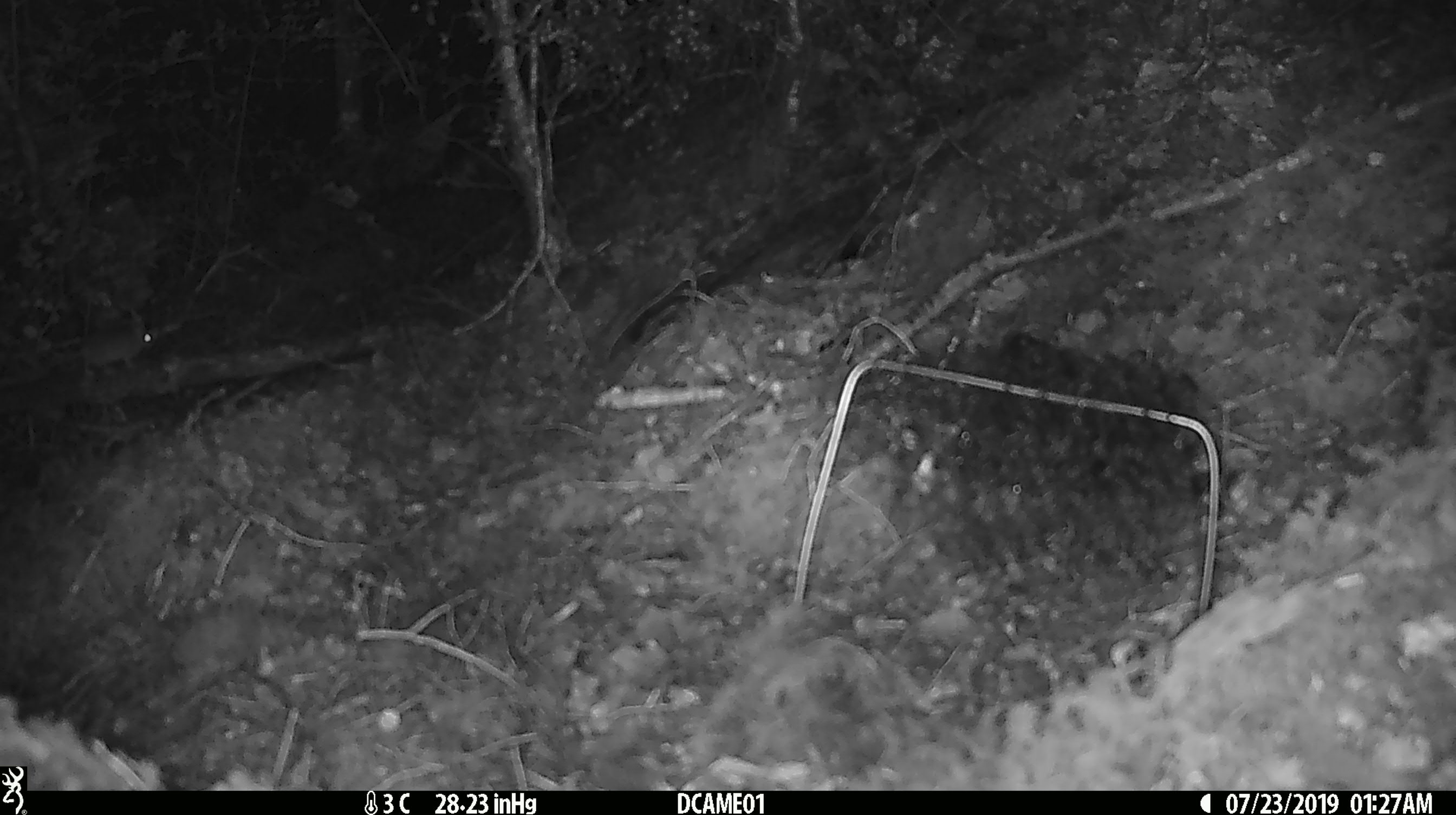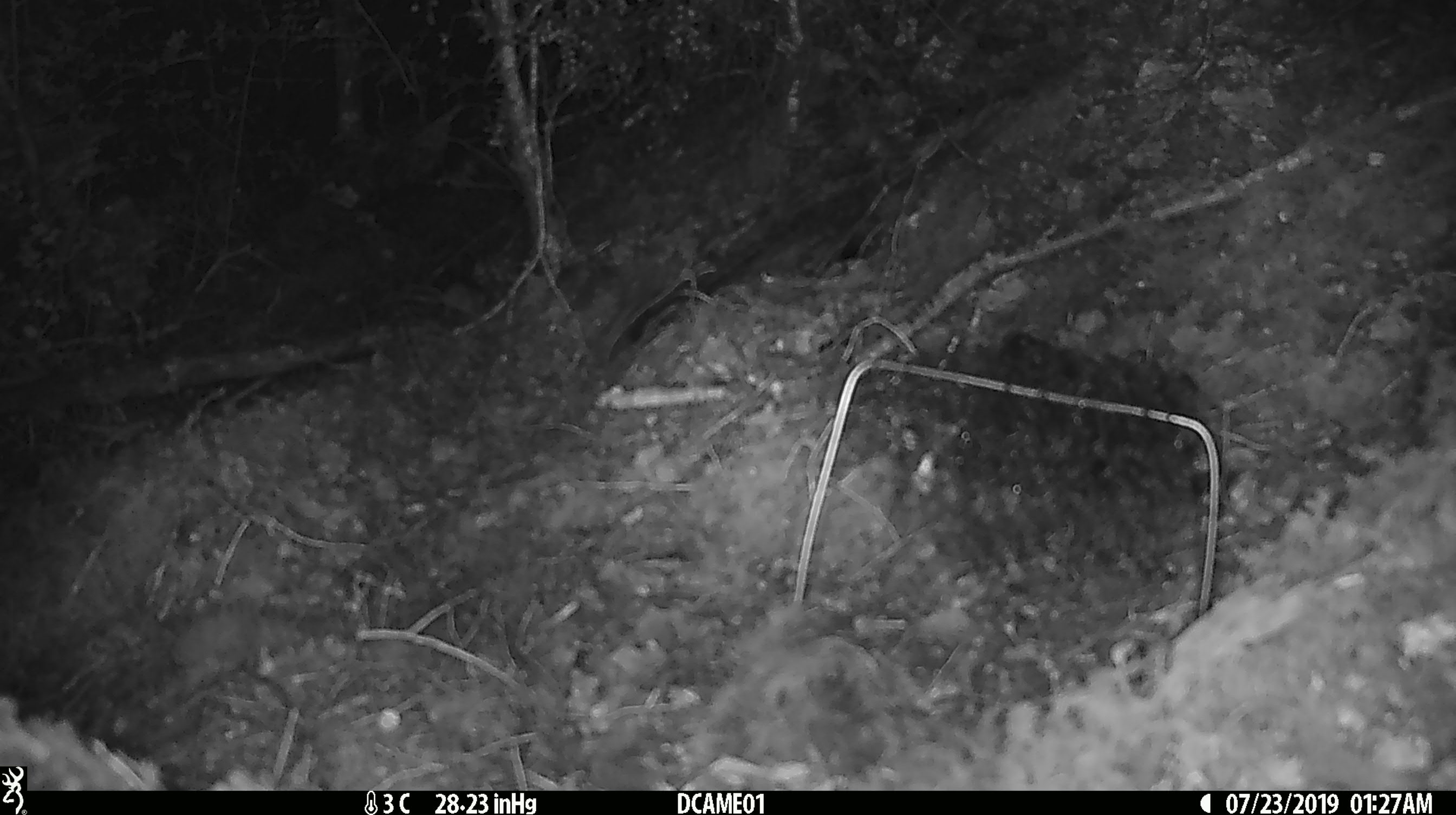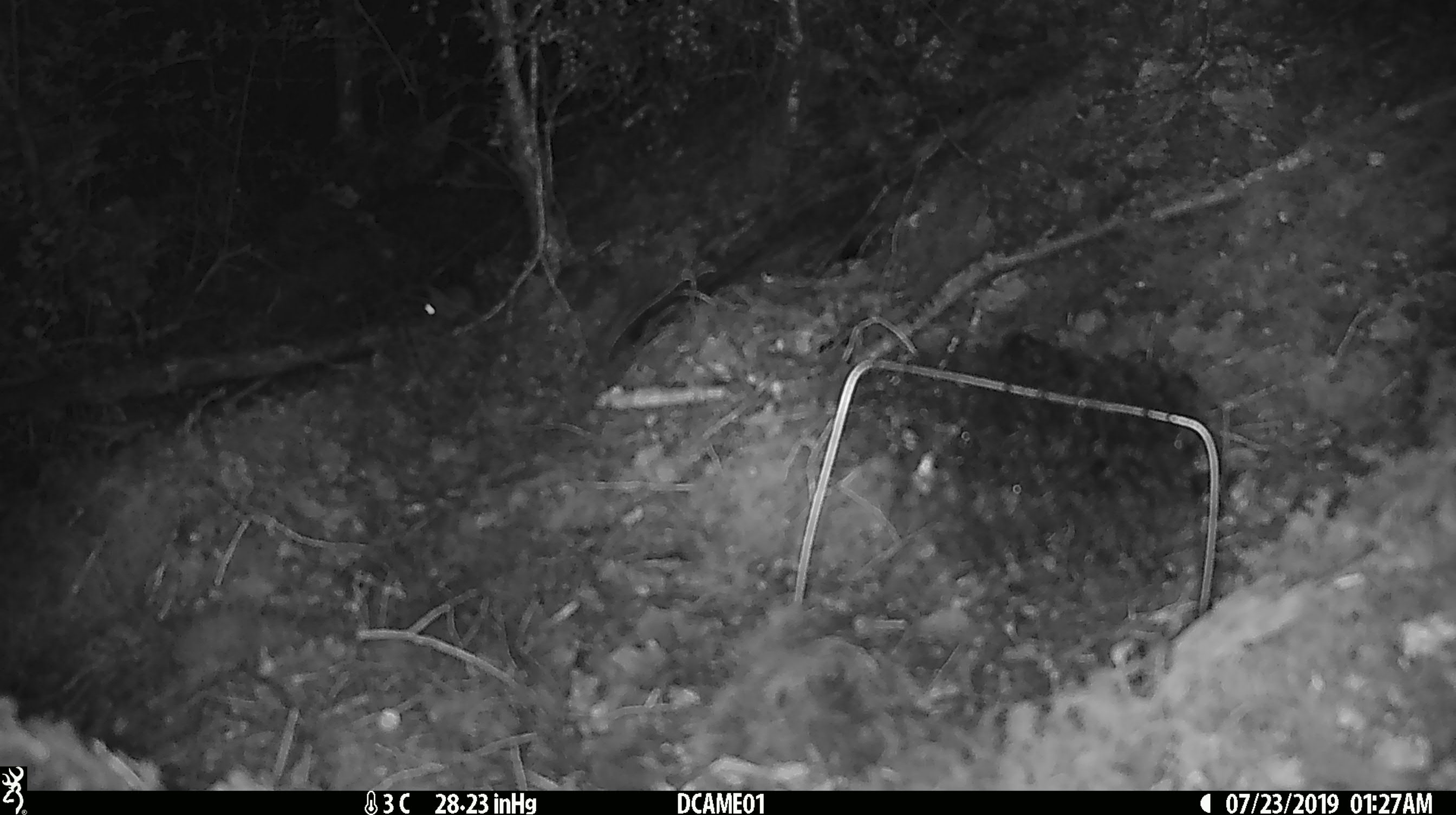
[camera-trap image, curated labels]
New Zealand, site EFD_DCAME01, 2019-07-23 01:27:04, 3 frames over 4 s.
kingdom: Animalia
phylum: Chordata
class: Mammalia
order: Rodentia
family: Muridae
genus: Mus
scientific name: Mus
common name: mouse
Mouse (Mus).